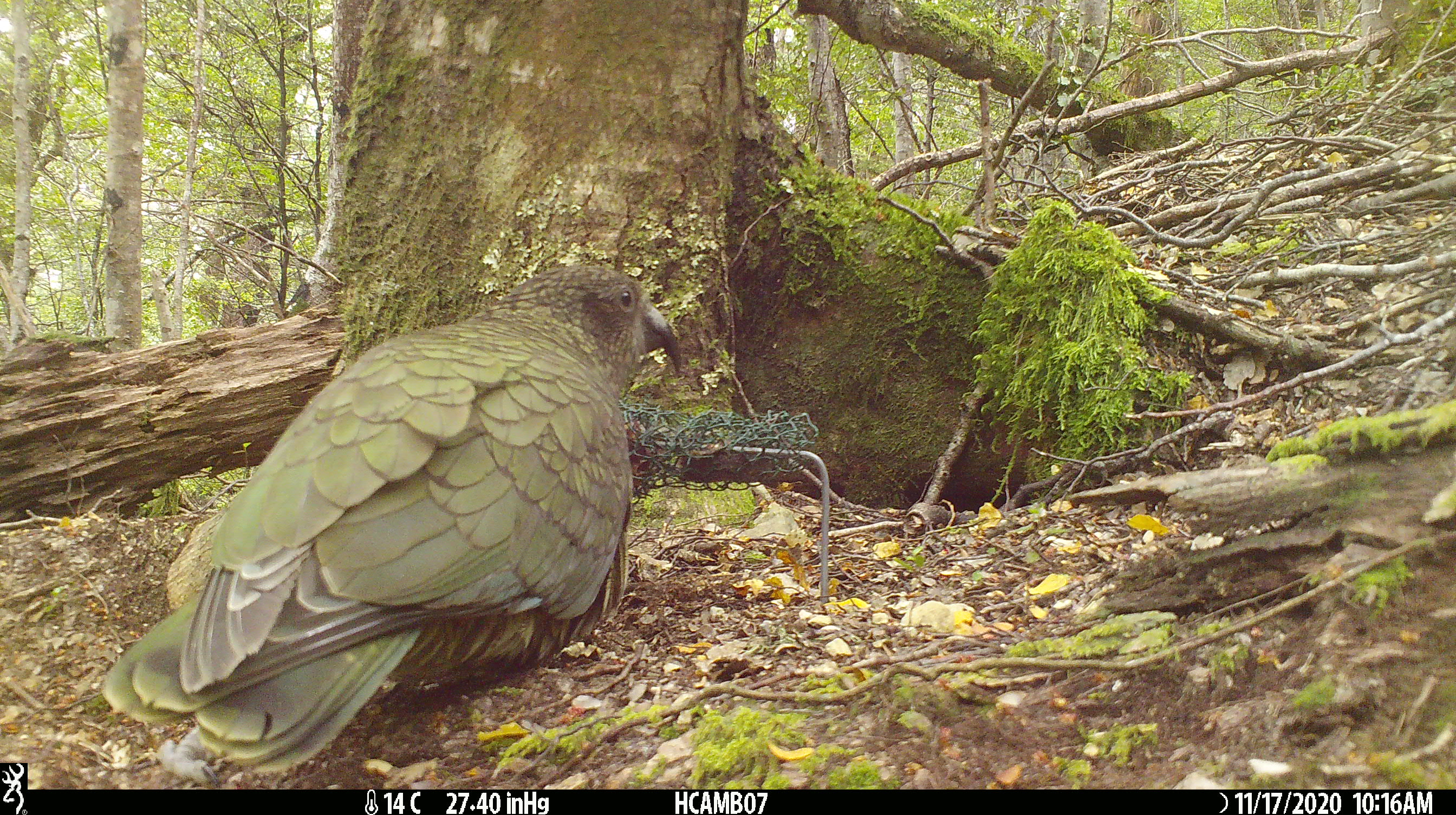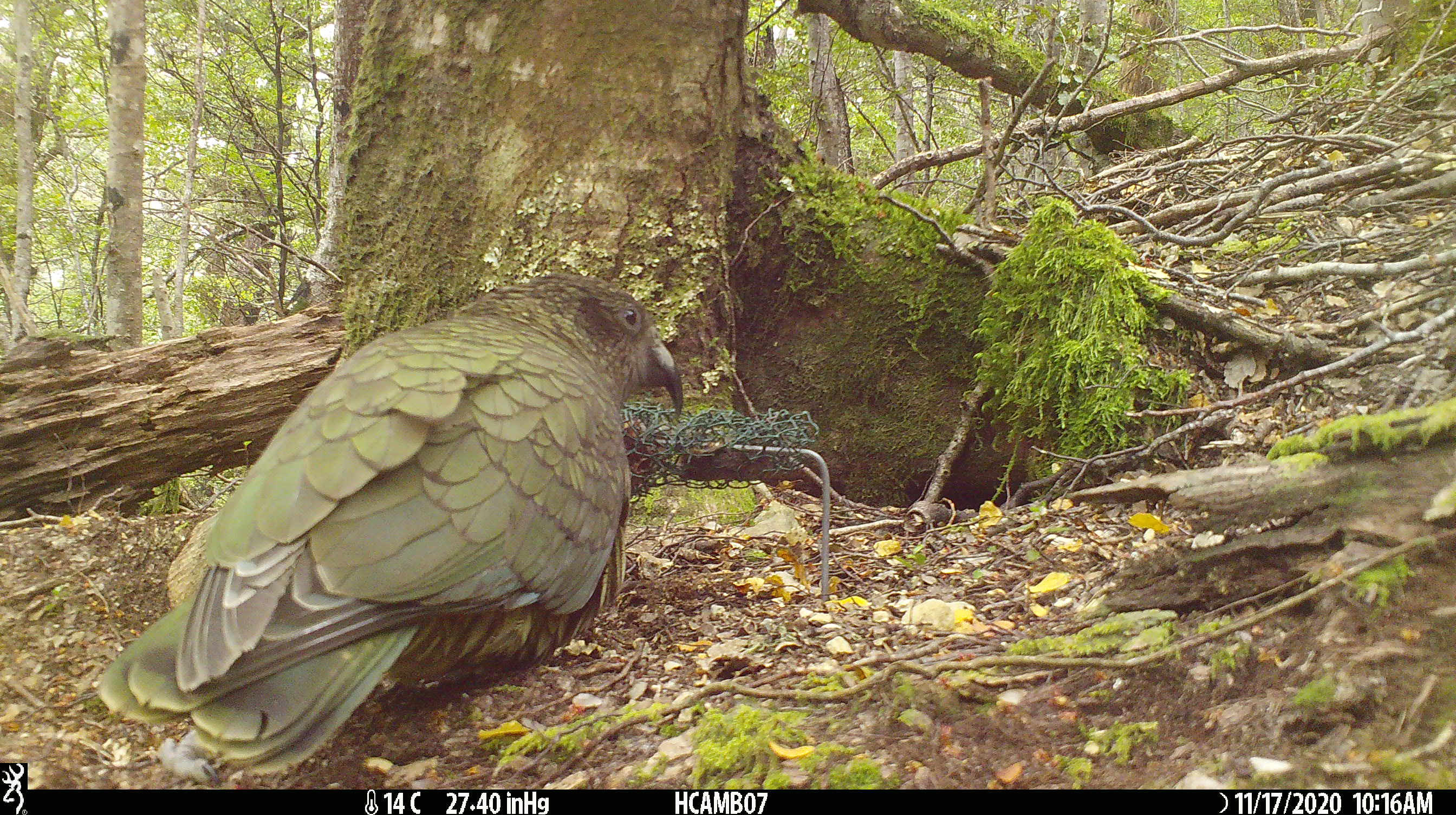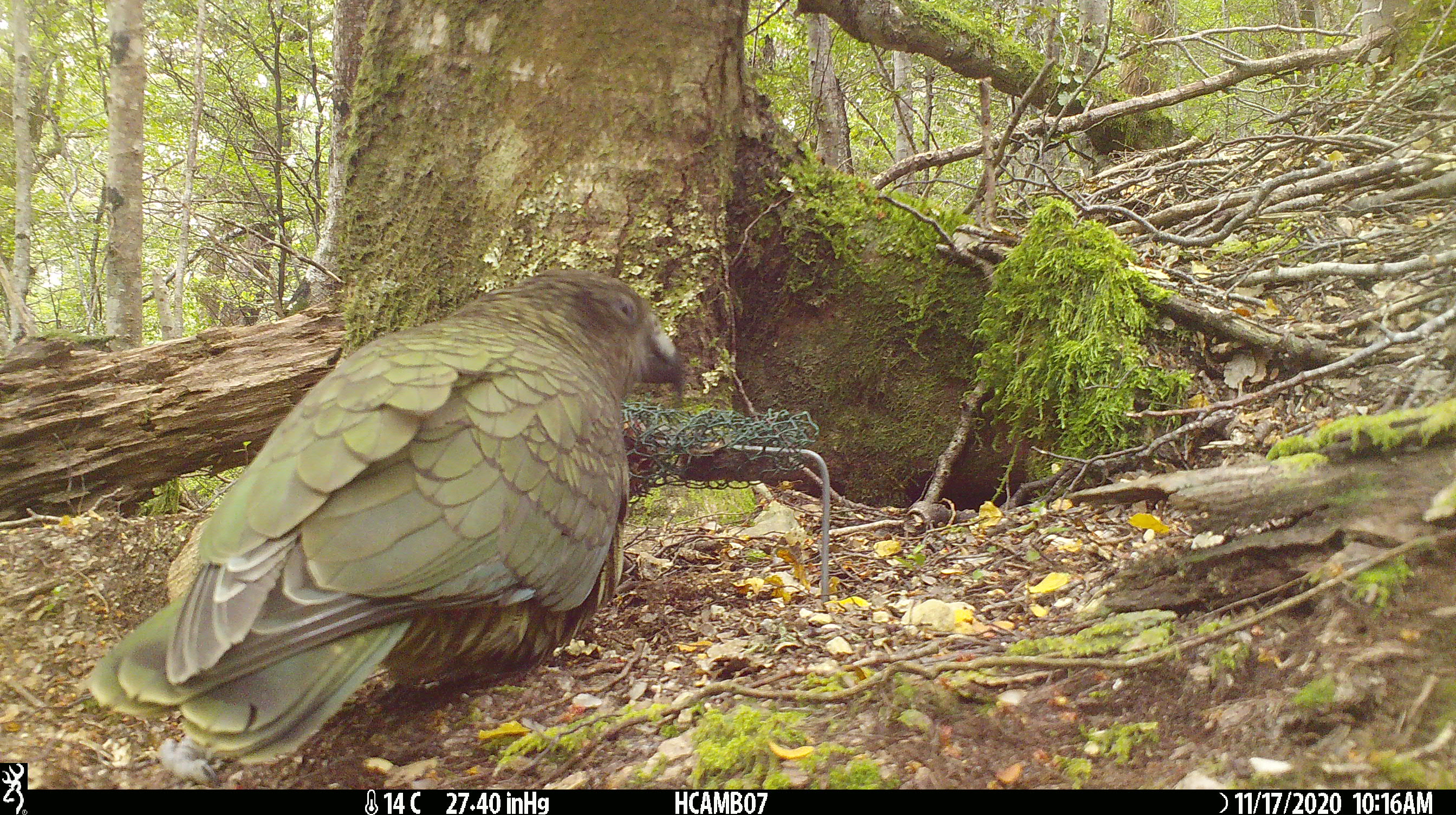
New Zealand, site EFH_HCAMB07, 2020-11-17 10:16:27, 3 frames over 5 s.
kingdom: Animalia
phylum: Chordata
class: Aves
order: Psittaciformes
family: Strigopidae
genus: Nestor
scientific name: Nestor notabilis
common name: kea